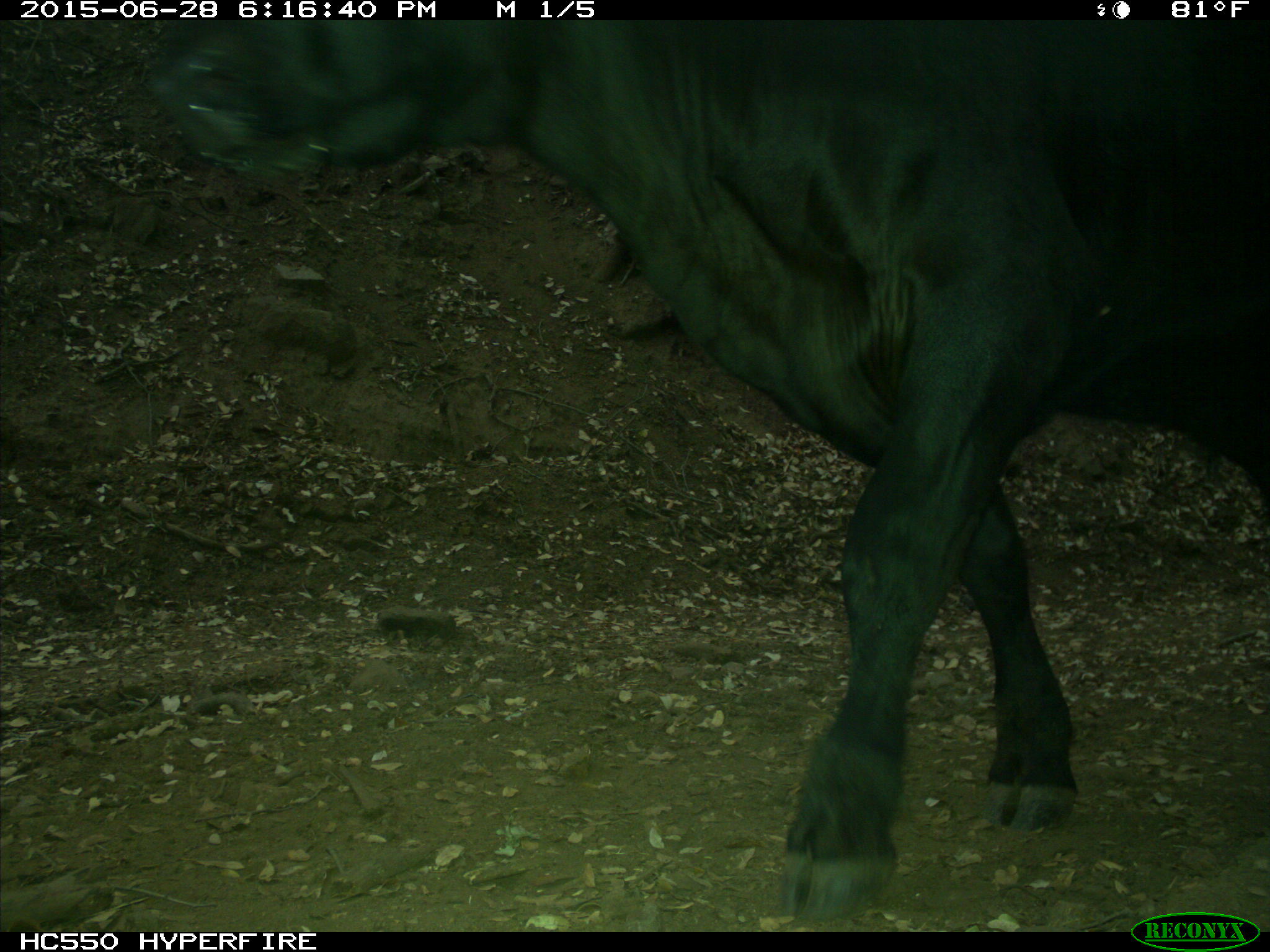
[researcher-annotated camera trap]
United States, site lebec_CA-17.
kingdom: Animalia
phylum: Chordata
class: Mammalia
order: Artiodactyla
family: Bovidae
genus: Bos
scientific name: Bos taurus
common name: domestic cow